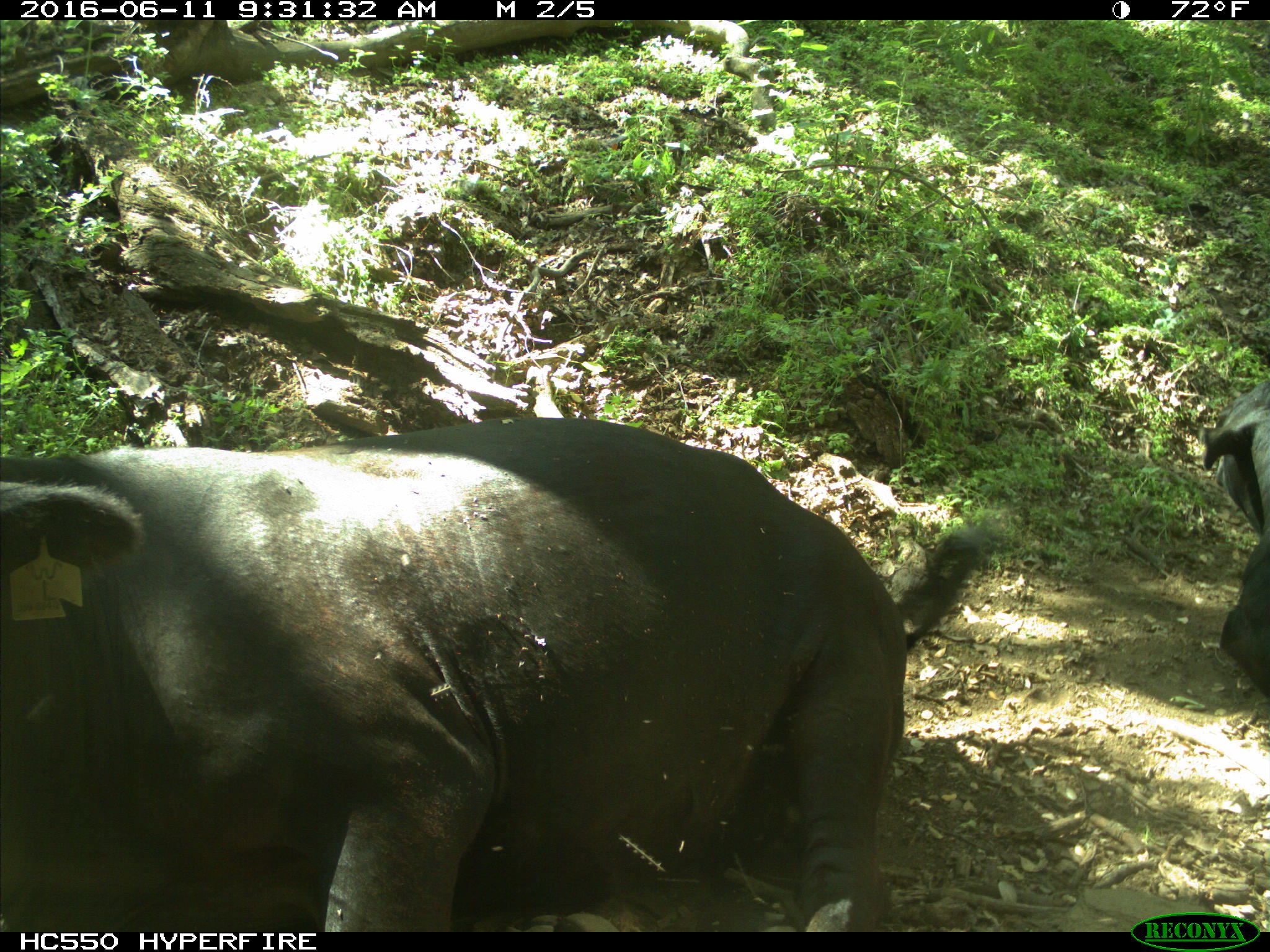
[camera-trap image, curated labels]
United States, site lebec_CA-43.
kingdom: Animalia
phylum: Chordata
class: Mammalia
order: Artiodactyla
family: Bovidae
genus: Bos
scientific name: Bos taurus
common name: domestic cow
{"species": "Bos taurus (domestic cow)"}